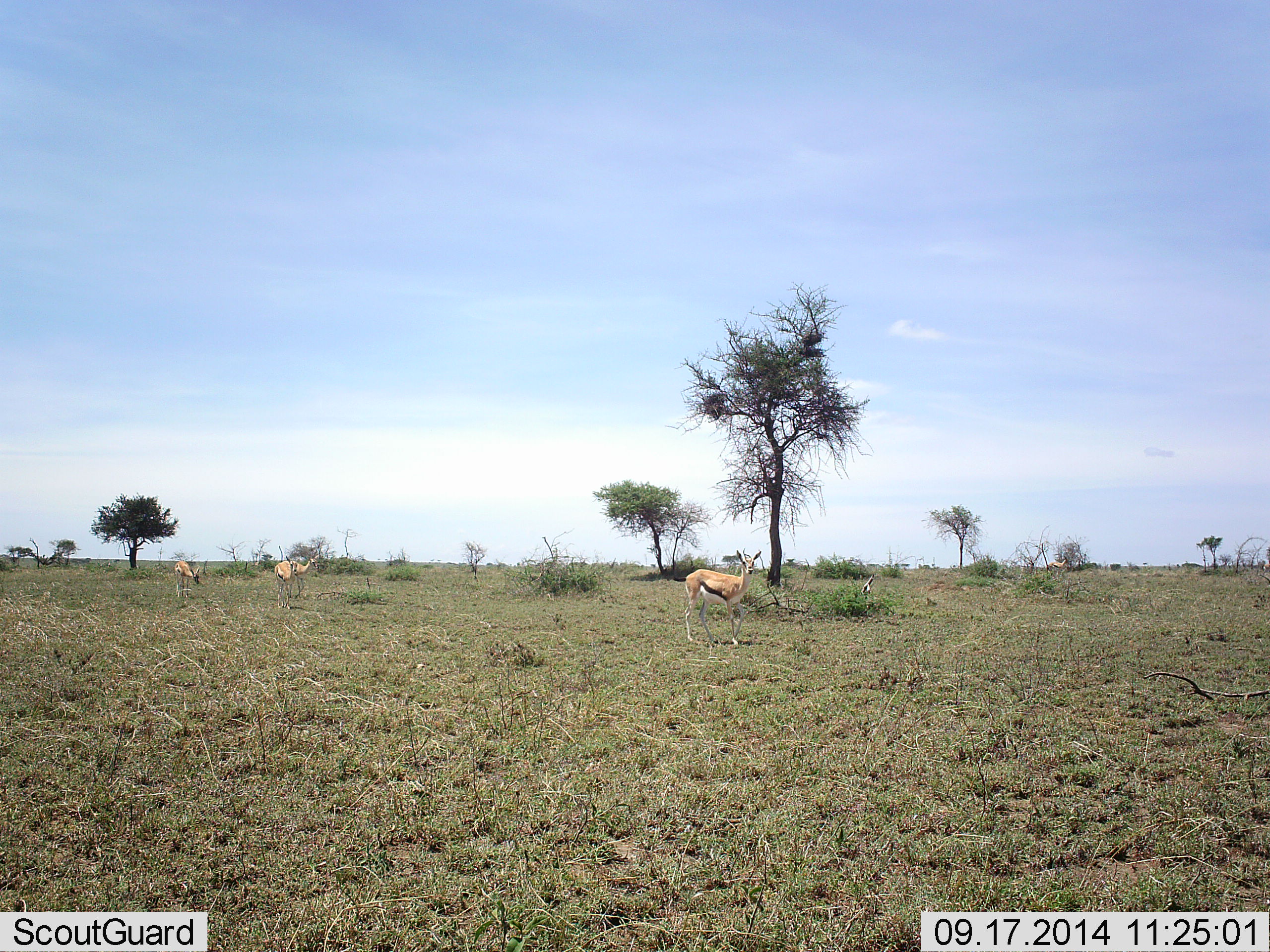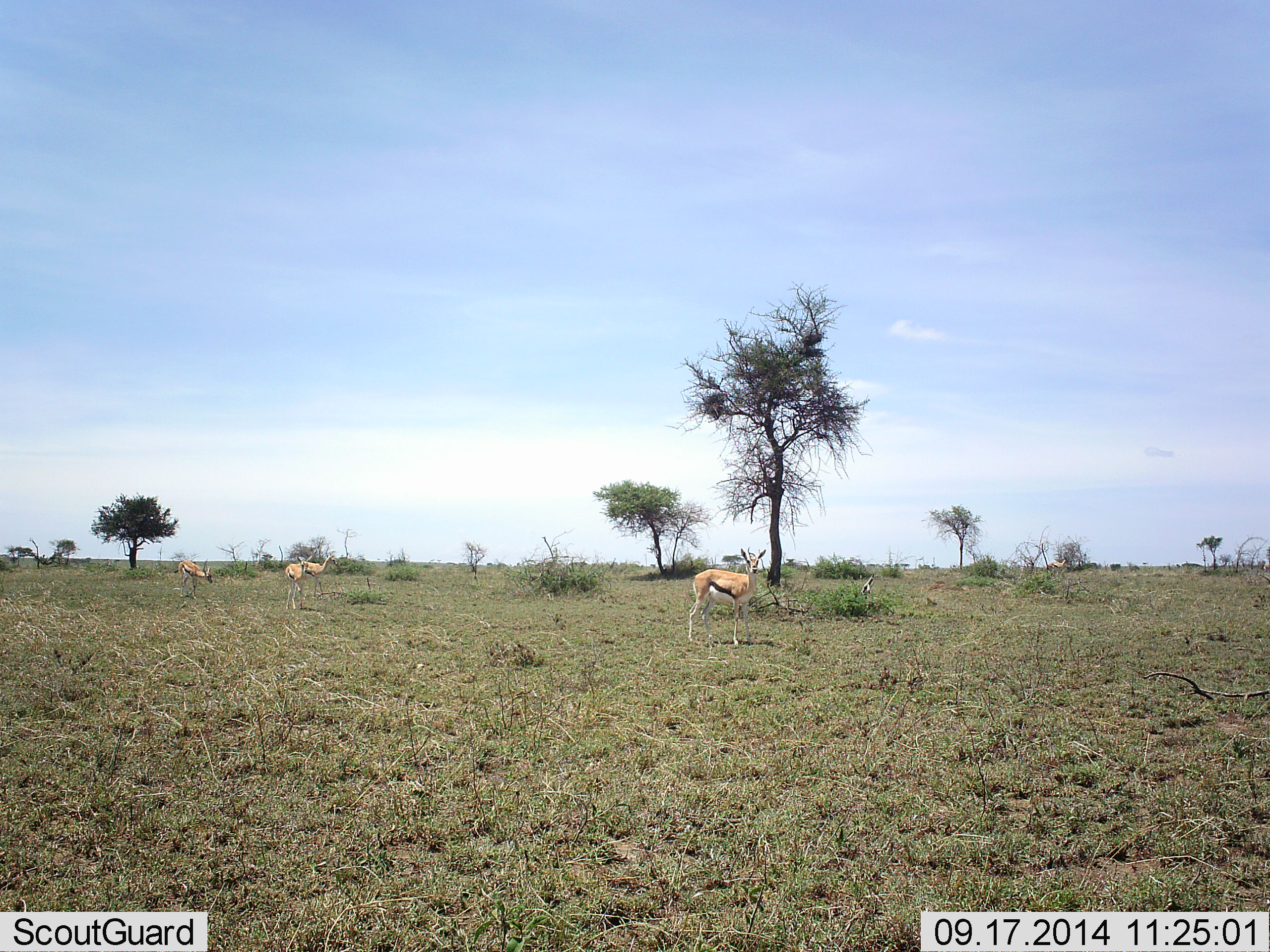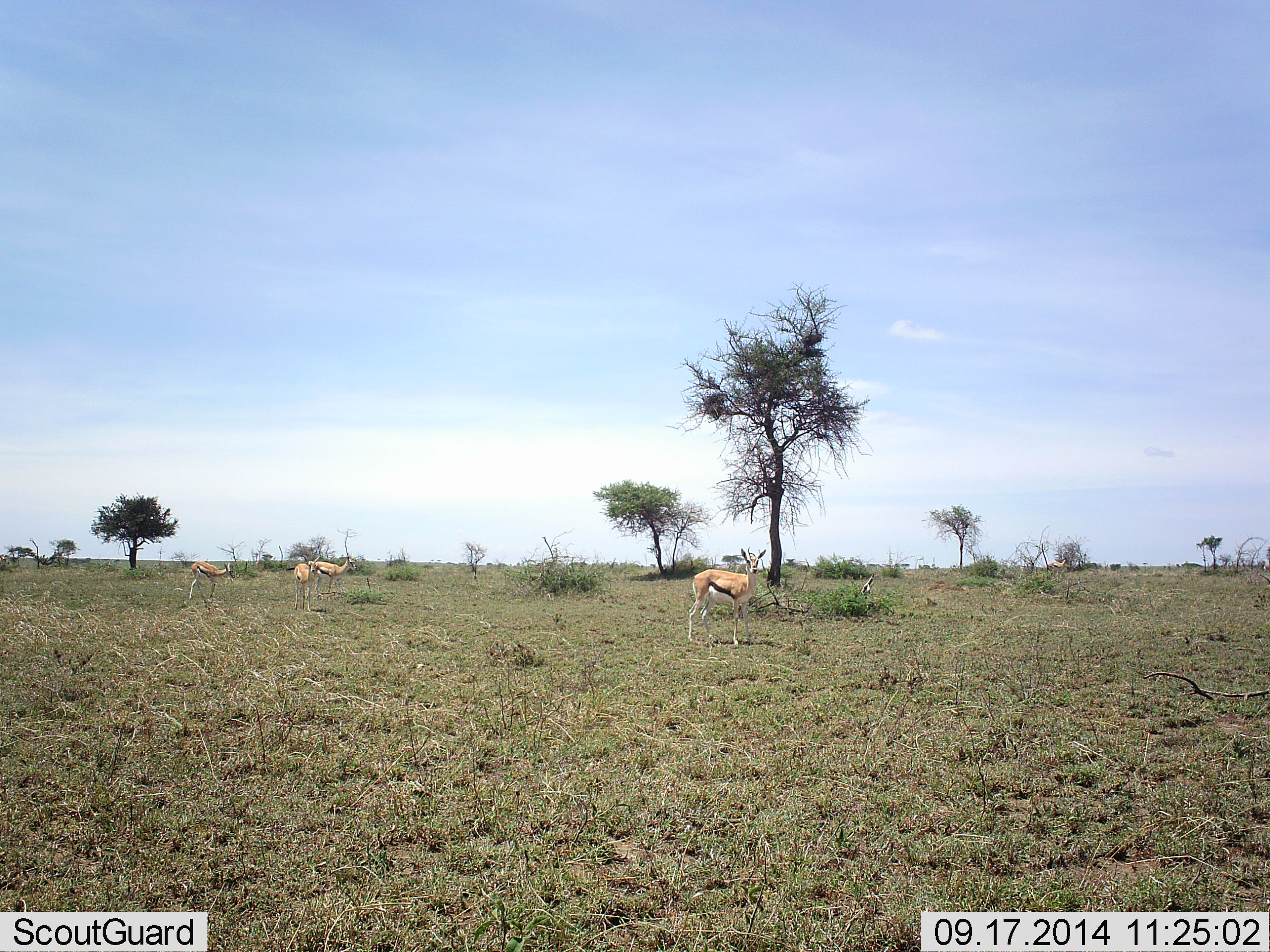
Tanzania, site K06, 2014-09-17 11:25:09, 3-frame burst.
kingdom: Animalia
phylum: Chordata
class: Mammalia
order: Artiodactyla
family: Bovidae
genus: Eudorcas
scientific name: Eudorcas thomsonii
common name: thomson's gazelle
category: gazellethomsons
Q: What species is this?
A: Gazellethomsons (thomson's gazelle) (Eudorcas thomsonii).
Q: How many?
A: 4.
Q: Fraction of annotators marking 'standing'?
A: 60%.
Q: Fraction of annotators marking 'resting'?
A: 0%.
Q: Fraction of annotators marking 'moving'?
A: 90%.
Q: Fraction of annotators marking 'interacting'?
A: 0%.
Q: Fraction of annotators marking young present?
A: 10%.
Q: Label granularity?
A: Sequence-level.